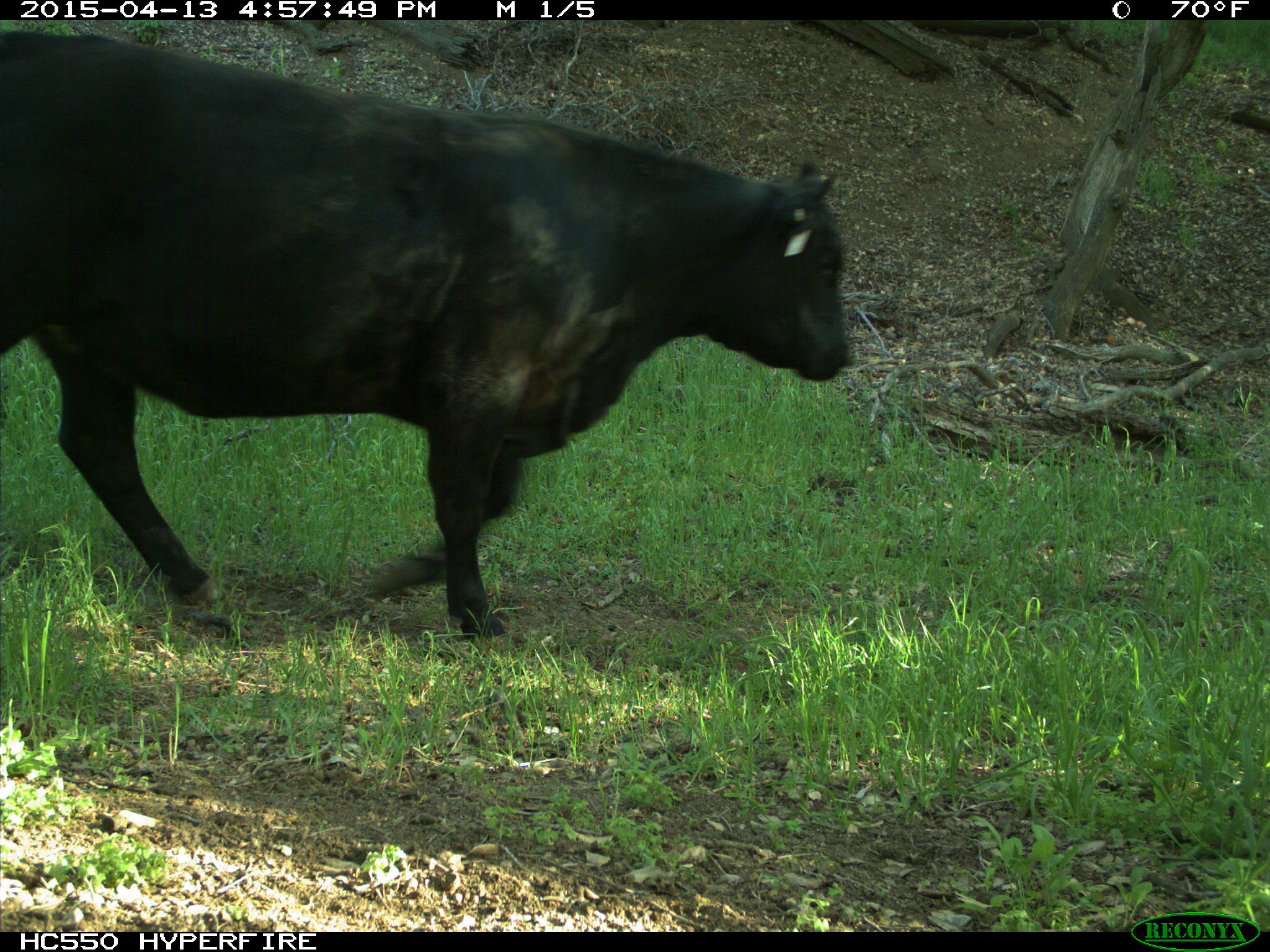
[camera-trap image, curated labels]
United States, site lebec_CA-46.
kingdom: Animalia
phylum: Chordata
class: Mammalia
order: Artiodactyla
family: Bovidae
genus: Bos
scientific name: Bos taurus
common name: domestic cow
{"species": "Bos taurus (domestic cow)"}